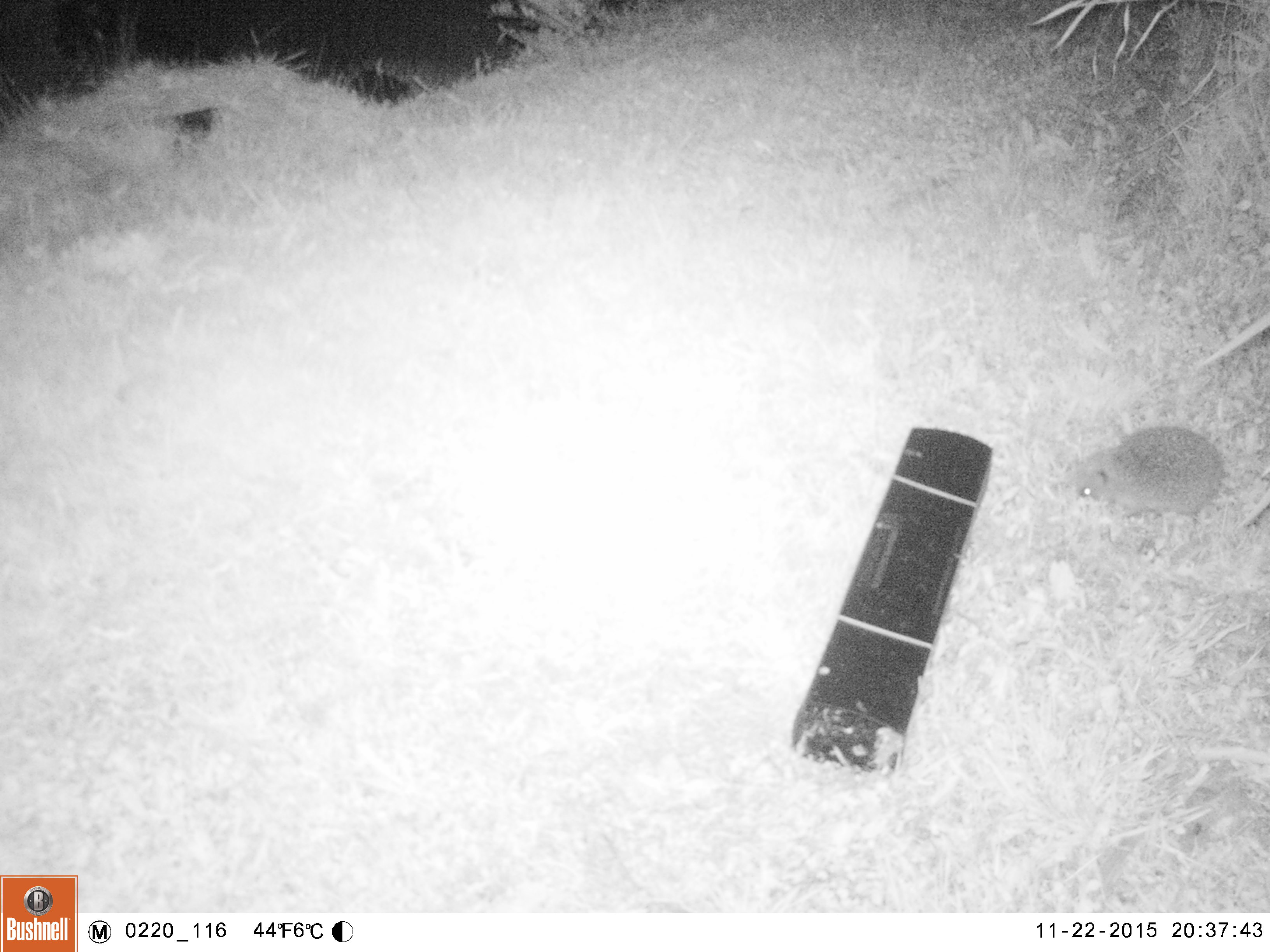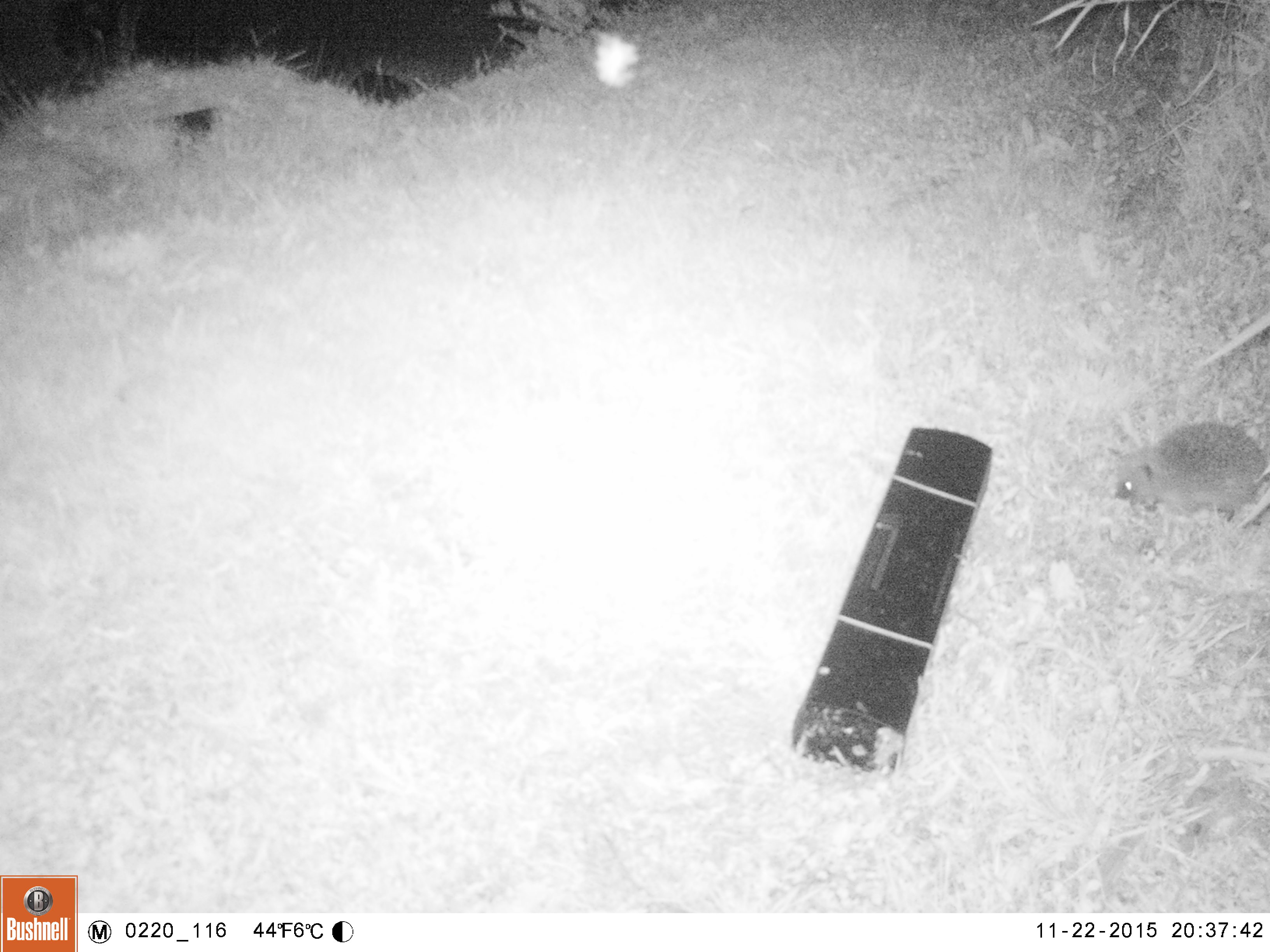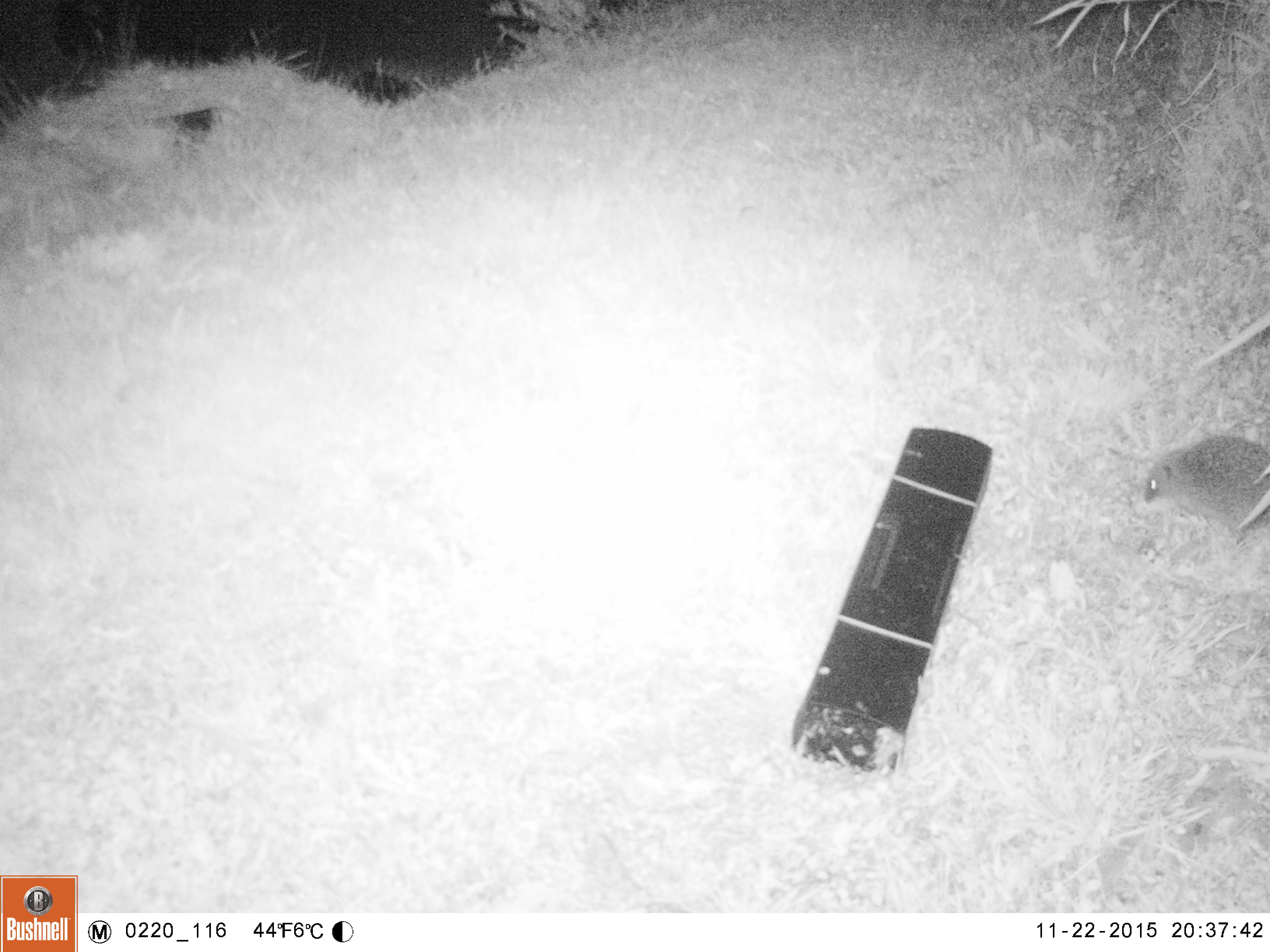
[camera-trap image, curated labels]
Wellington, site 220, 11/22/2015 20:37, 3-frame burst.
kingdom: Animalia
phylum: Chordata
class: Mammalia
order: Eulipotyphla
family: Erinaceidae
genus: Erinaceus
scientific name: Erinaceus europaeus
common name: hedgehog